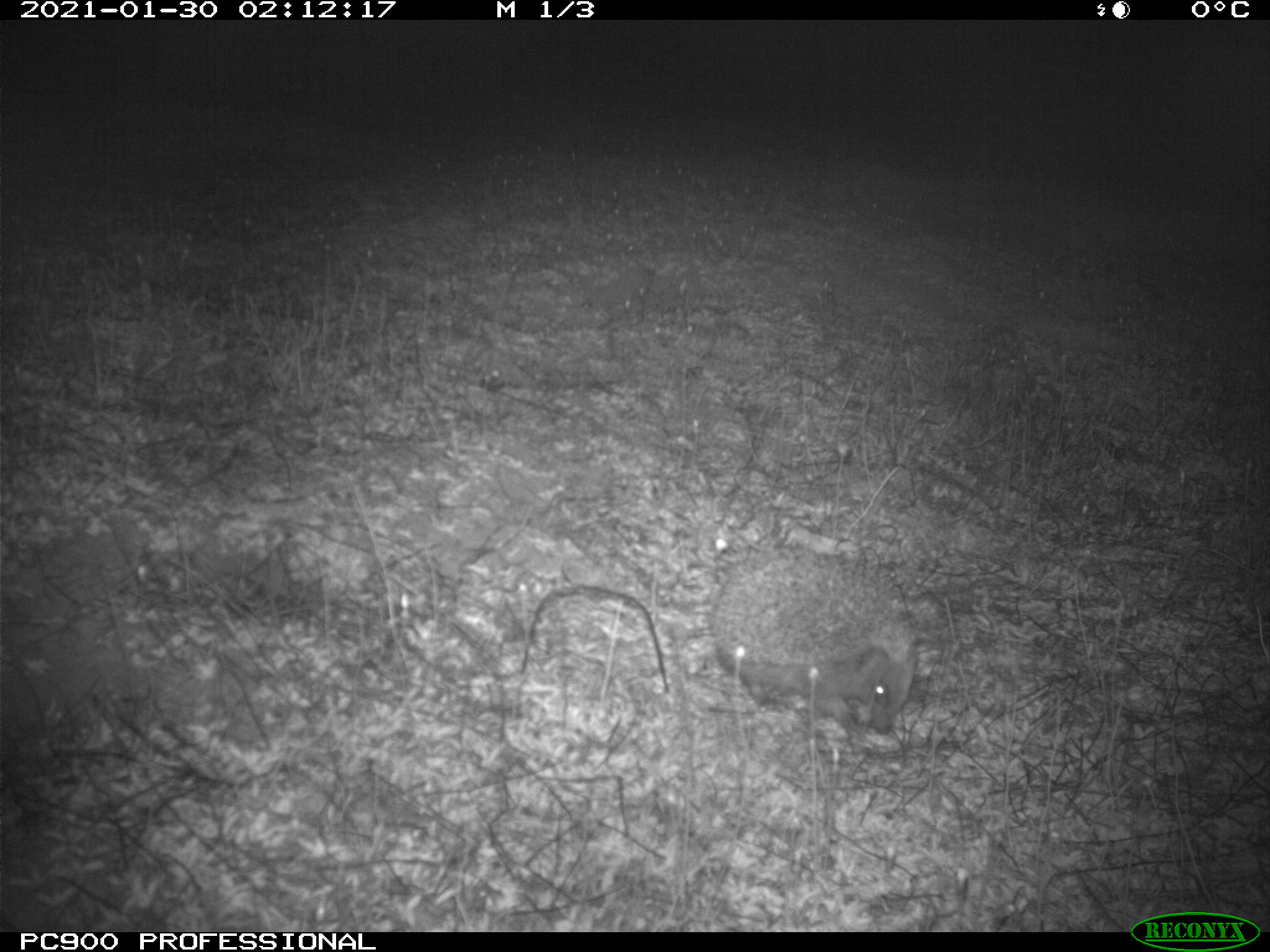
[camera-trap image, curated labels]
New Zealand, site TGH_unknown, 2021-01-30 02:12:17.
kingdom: Animalia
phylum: Chordata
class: Mammalia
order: Eulipotyphla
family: Erinaceidae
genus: Erinaceus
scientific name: Erinaceus europaeus europaeus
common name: european hedgehog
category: hedgehog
Hedgehog (european hedgehog) (Erinaceus europaeus europaeus).